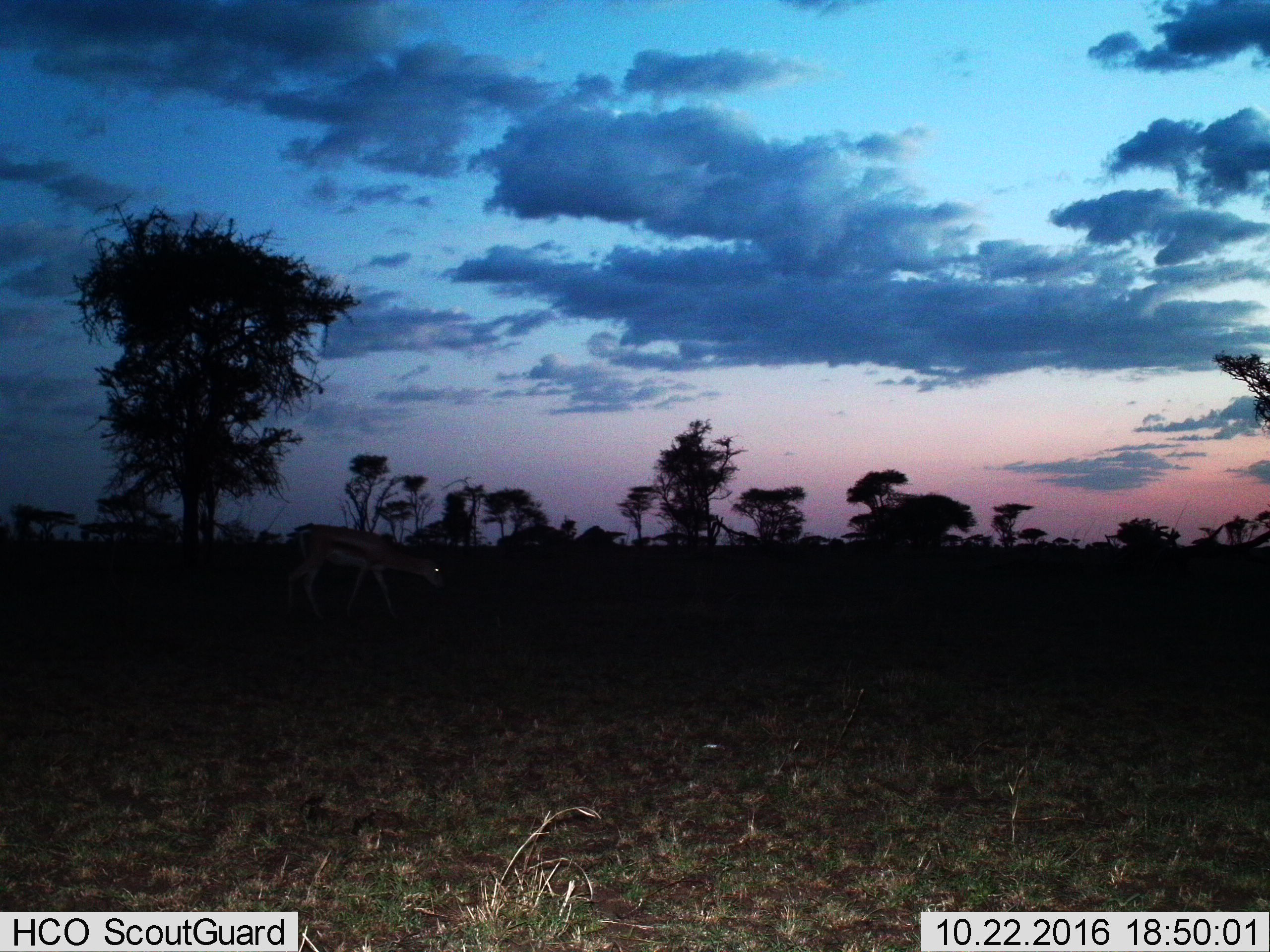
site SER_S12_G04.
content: unidentified animal